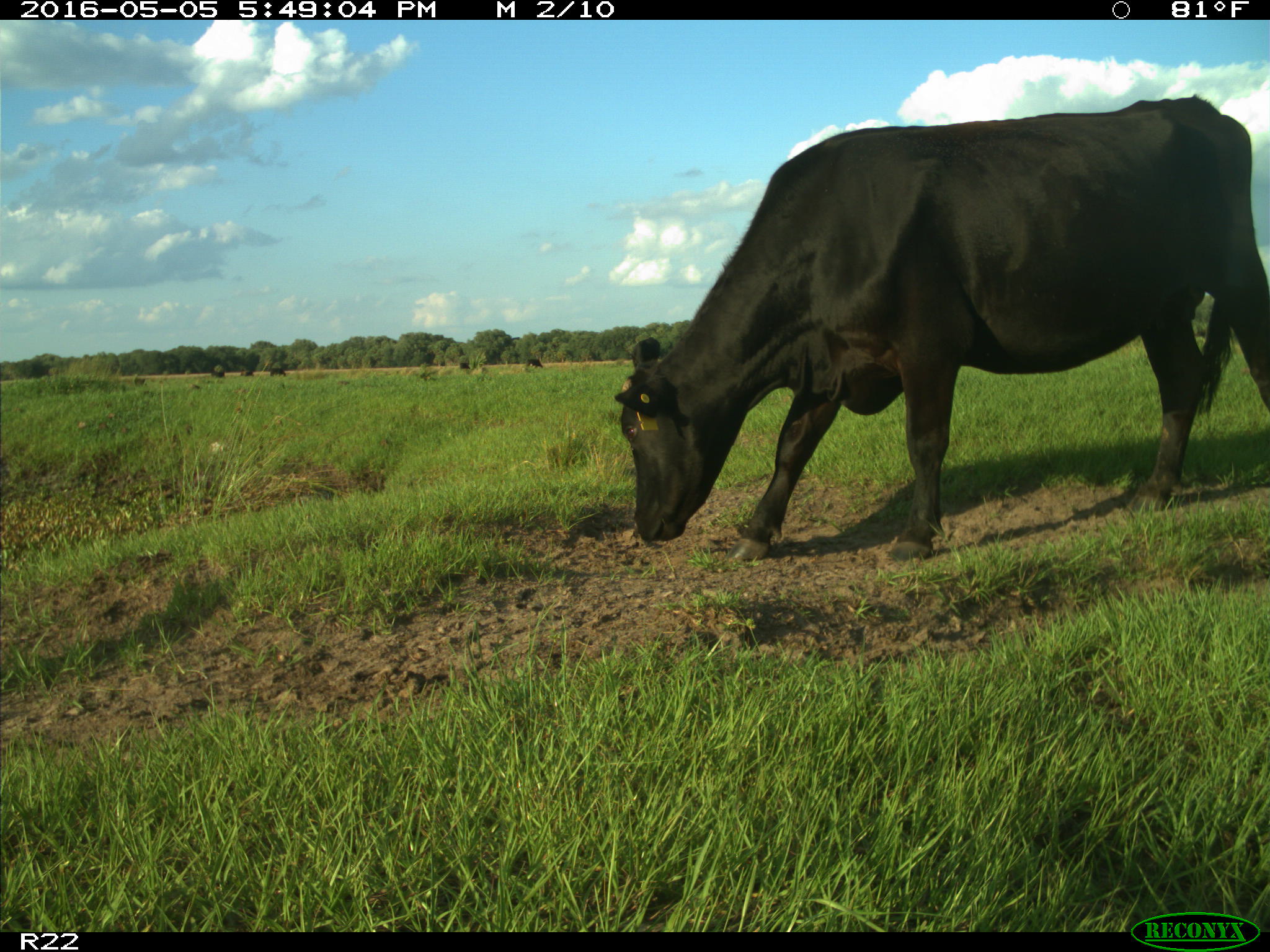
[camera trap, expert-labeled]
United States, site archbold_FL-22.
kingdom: Animalia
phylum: Chordata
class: Mammalia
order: Artiodactyla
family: Bovidae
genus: Bos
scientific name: Bos taurus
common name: domestic cow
Bos taurus (domestic cow).